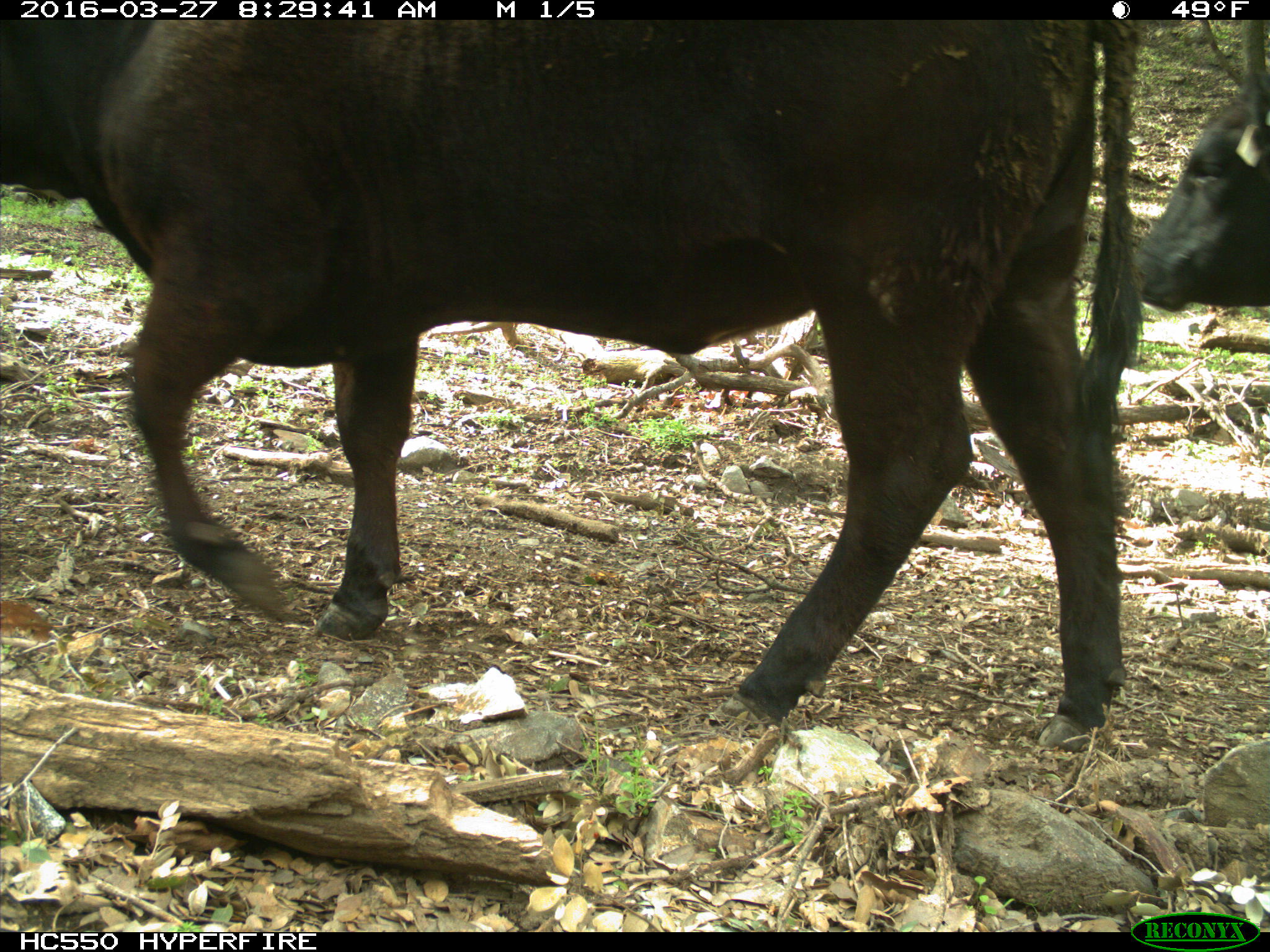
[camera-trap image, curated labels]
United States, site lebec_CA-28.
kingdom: Animalia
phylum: Chordata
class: Mammalia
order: Artiodactyla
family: Bovidae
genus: Bos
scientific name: Bos taurus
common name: domestic cow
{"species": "Bos taurus (domestic cow)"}